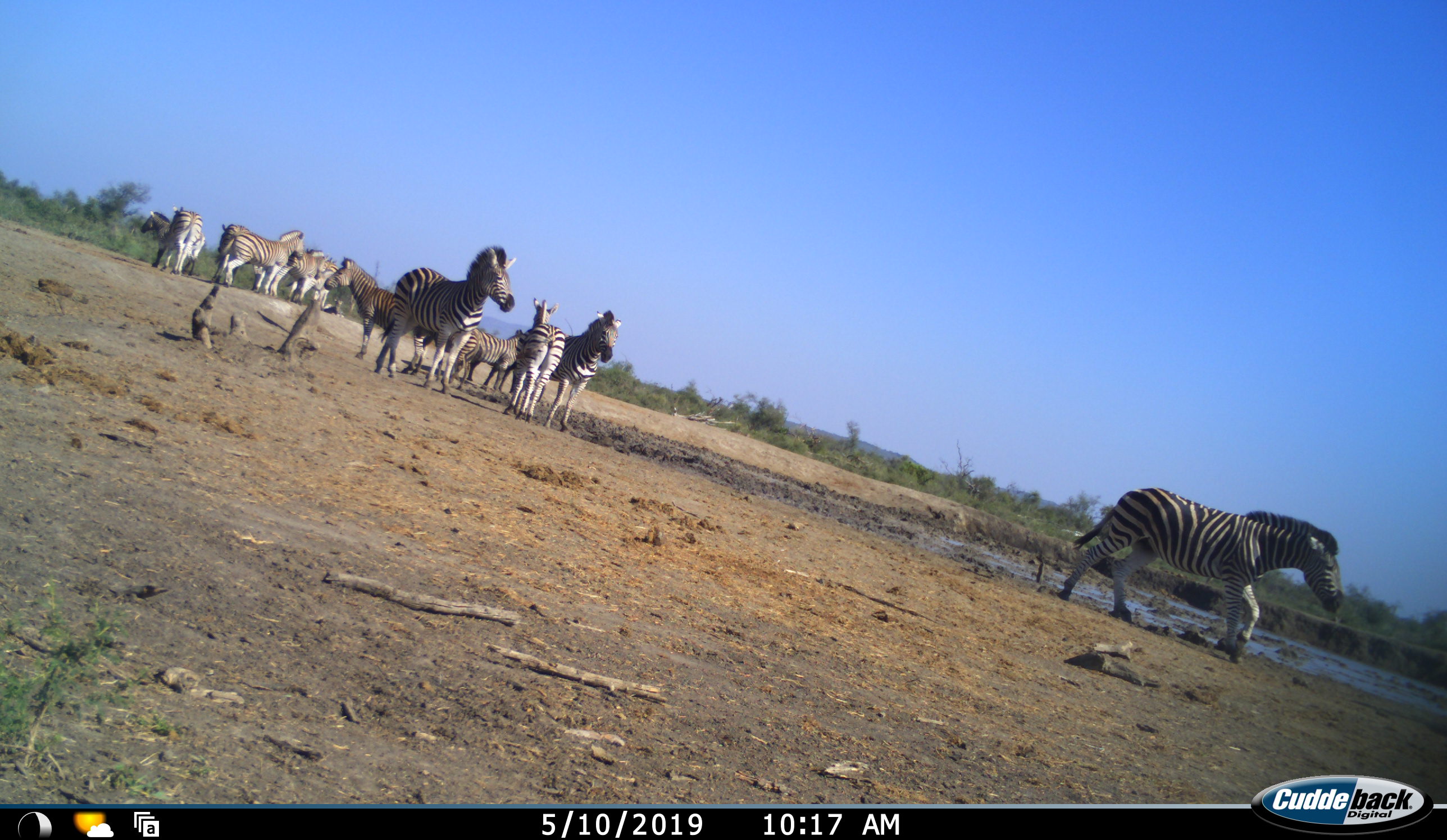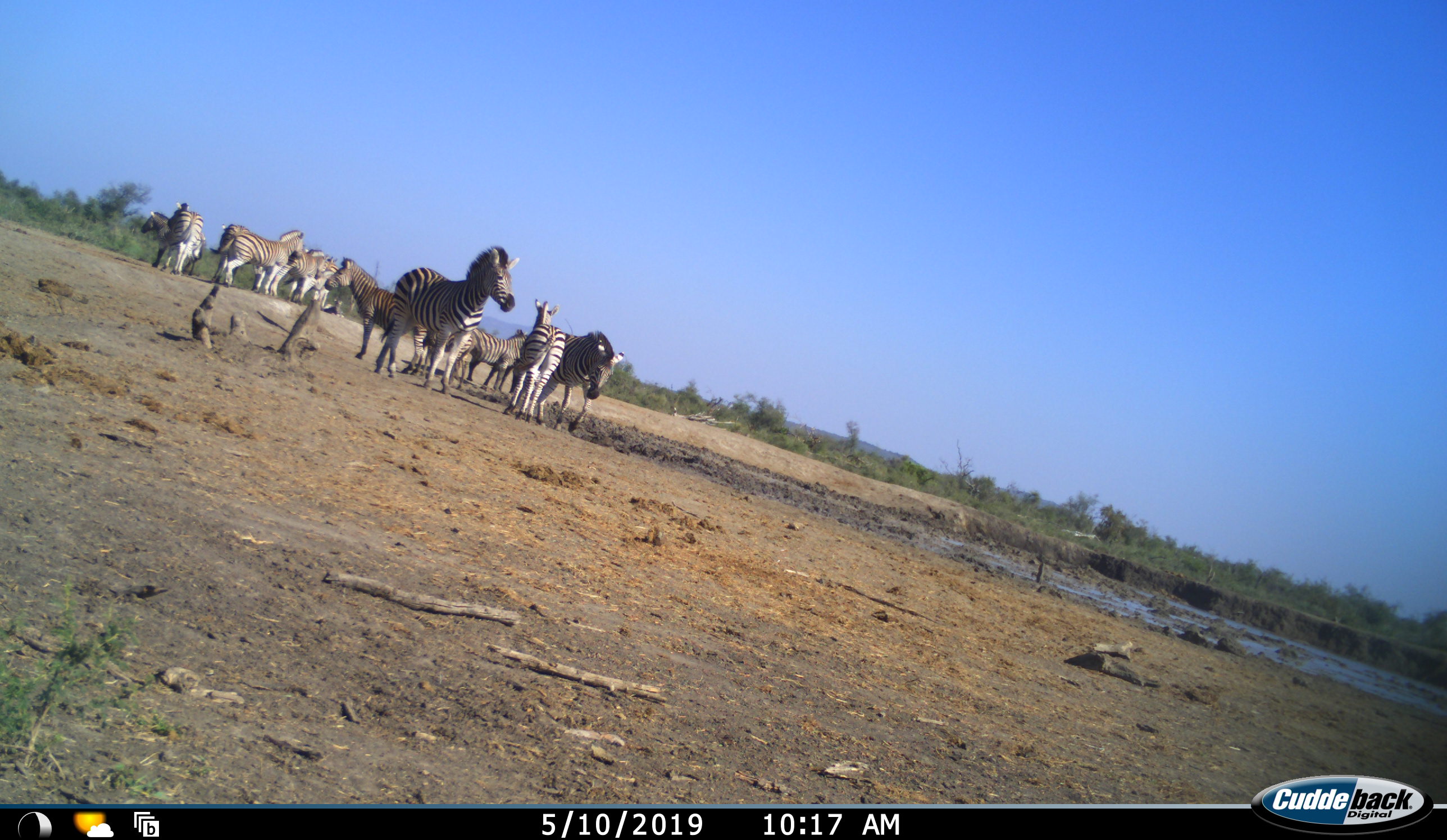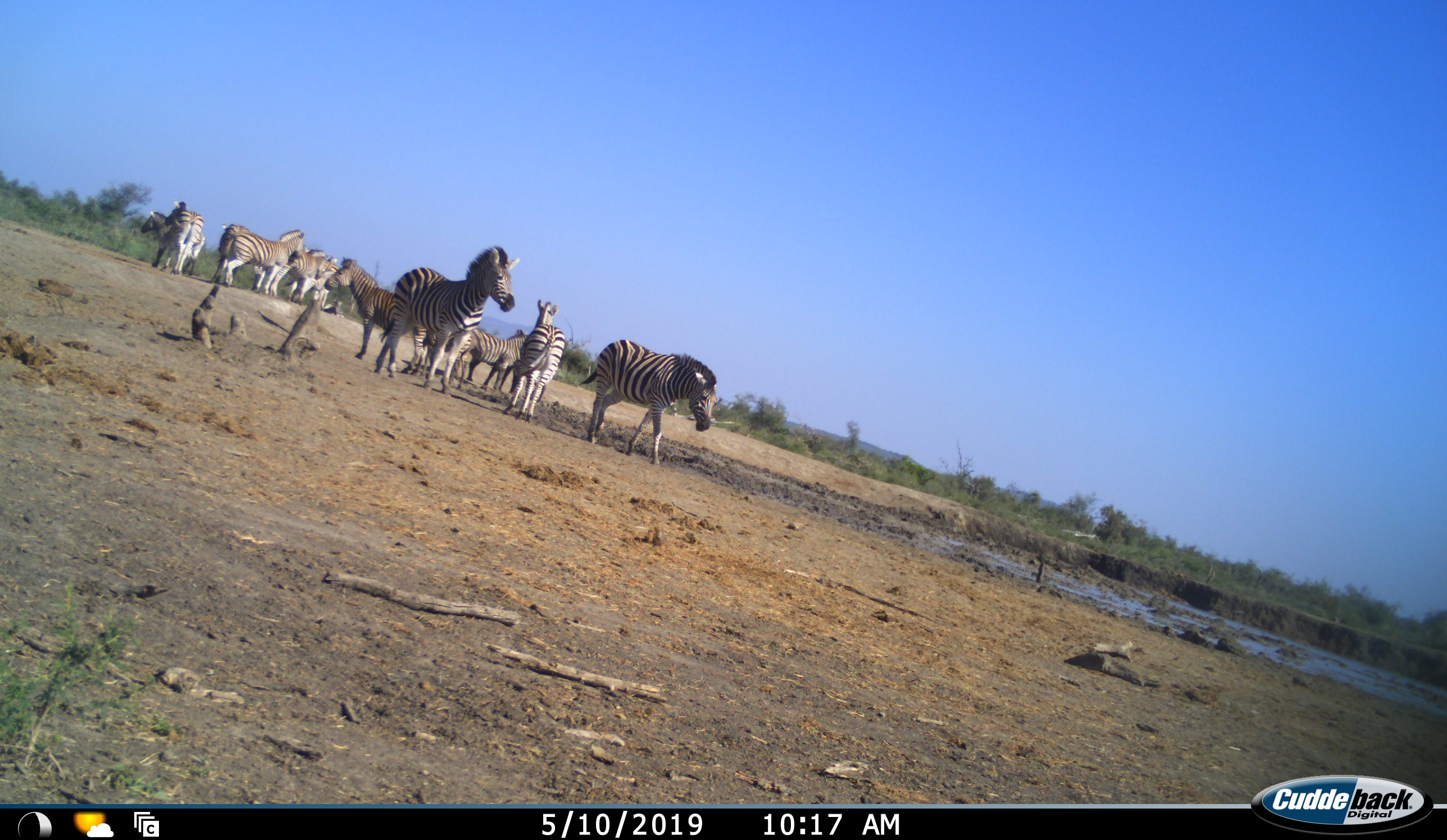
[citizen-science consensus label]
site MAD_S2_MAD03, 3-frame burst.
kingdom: Animalia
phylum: Chordata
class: Mammalia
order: Perissodactyla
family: Equidae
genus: Equus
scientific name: Equus quagga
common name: plains zebra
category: zebraplains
Zebraplains (plains zebra) (Equus quagga), count 11-50. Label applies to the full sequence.